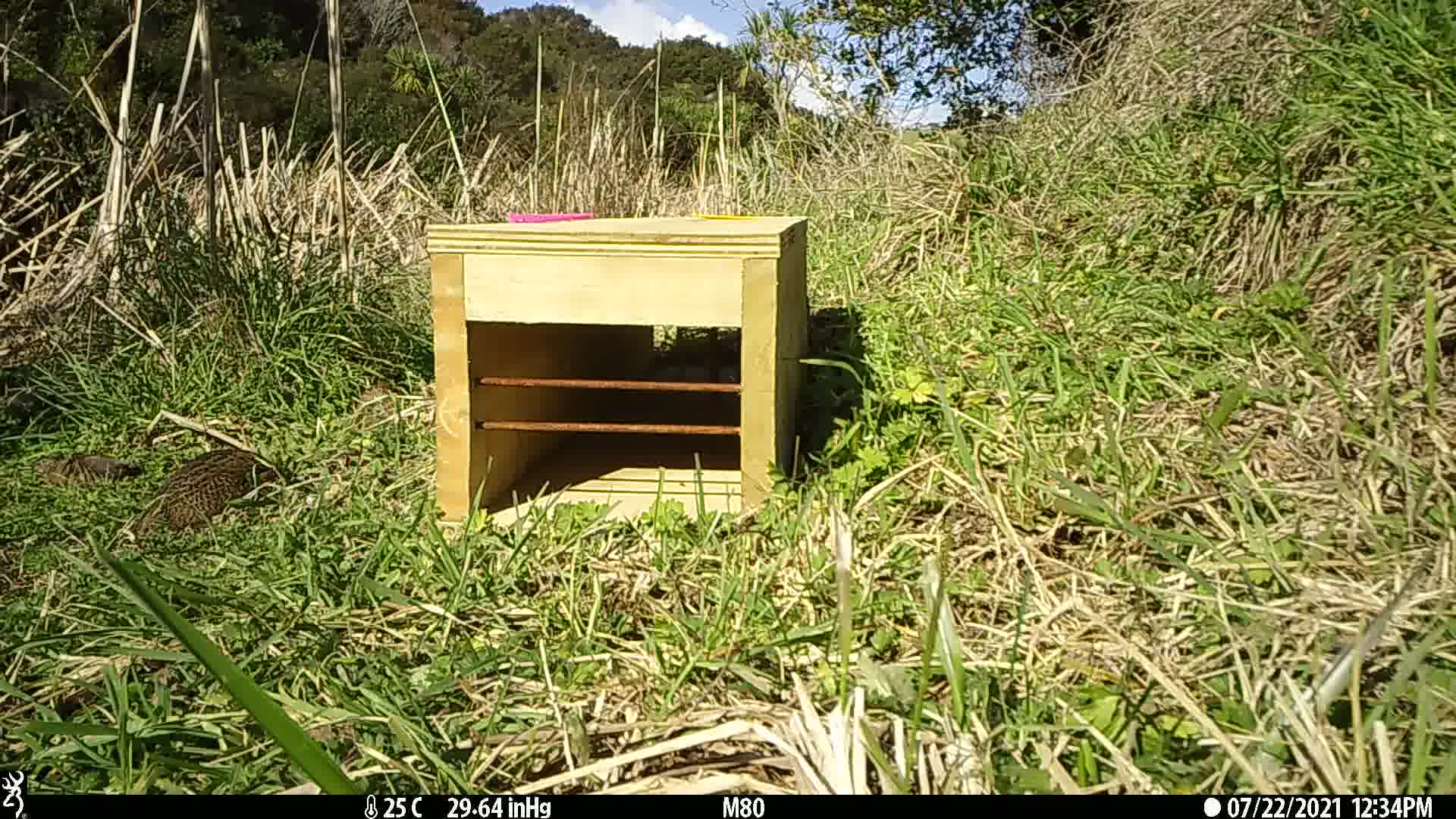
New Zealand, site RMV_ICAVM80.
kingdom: Animalia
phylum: Chordata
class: Aves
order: Galliformes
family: Phasianidae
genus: Synoicus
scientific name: Synoicus ypsilophorus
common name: brown quail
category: quail brown